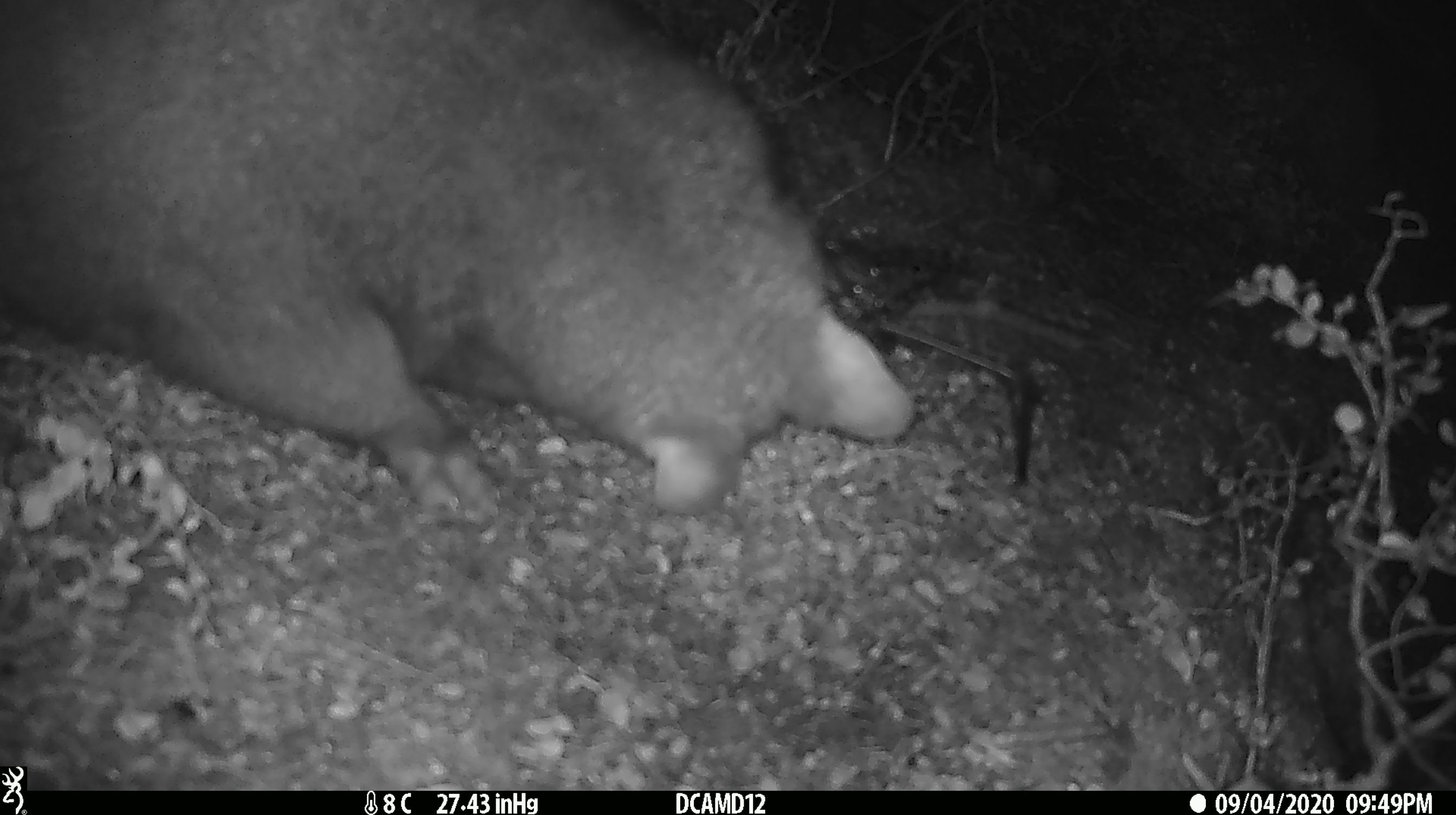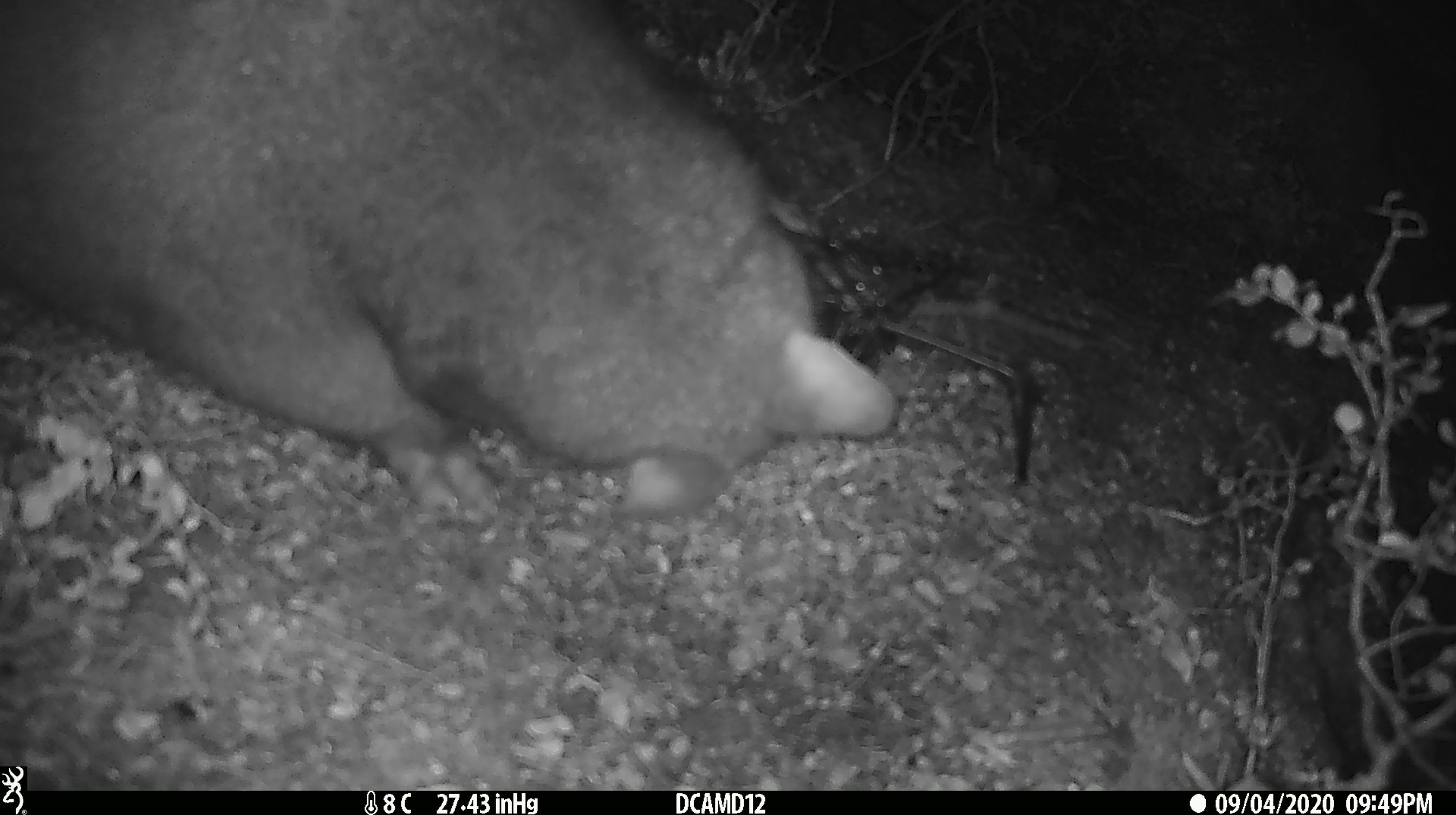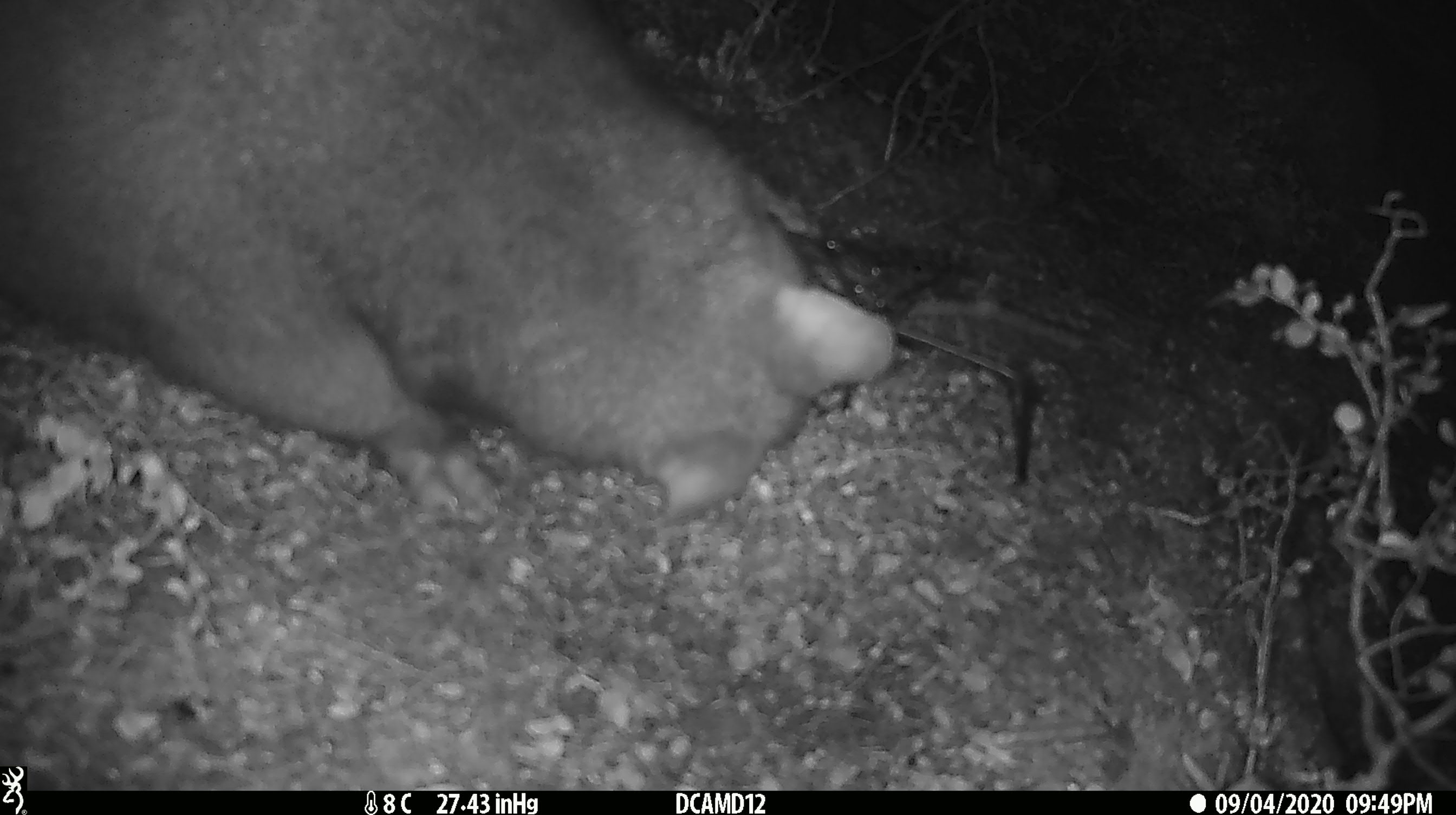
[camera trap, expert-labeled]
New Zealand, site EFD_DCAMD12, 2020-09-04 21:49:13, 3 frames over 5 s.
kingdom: Animalia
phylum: Chordata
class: Mammalia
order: Diprotodontia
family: Phalangeridae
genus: Trichosurus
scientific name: Trichosurus vulpecula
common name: common brushtail possum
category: possum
Possum (common brushtail possum) (Trichosurus vulpecula).